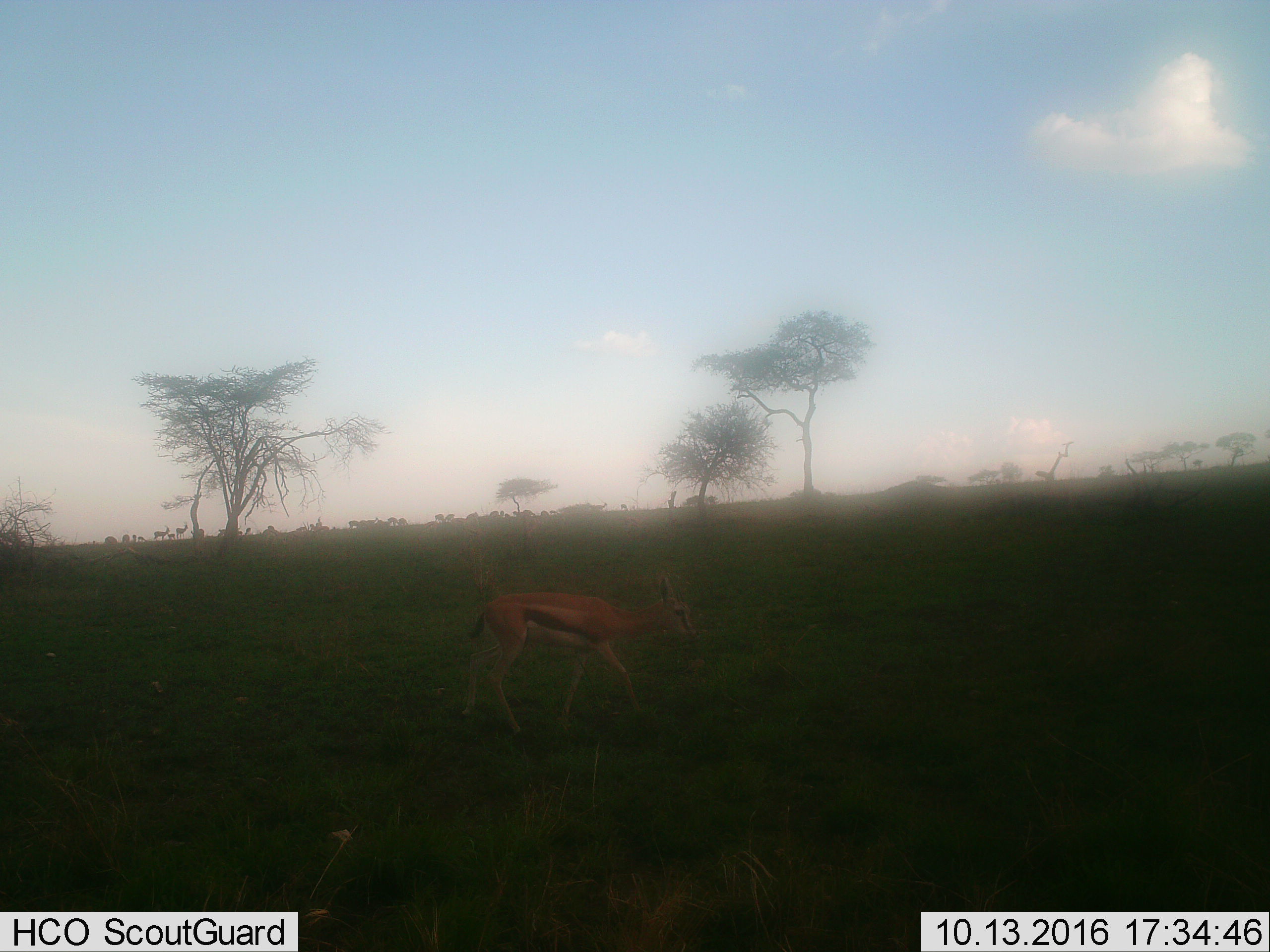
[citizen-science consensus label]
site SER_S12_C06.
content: unidentified animal